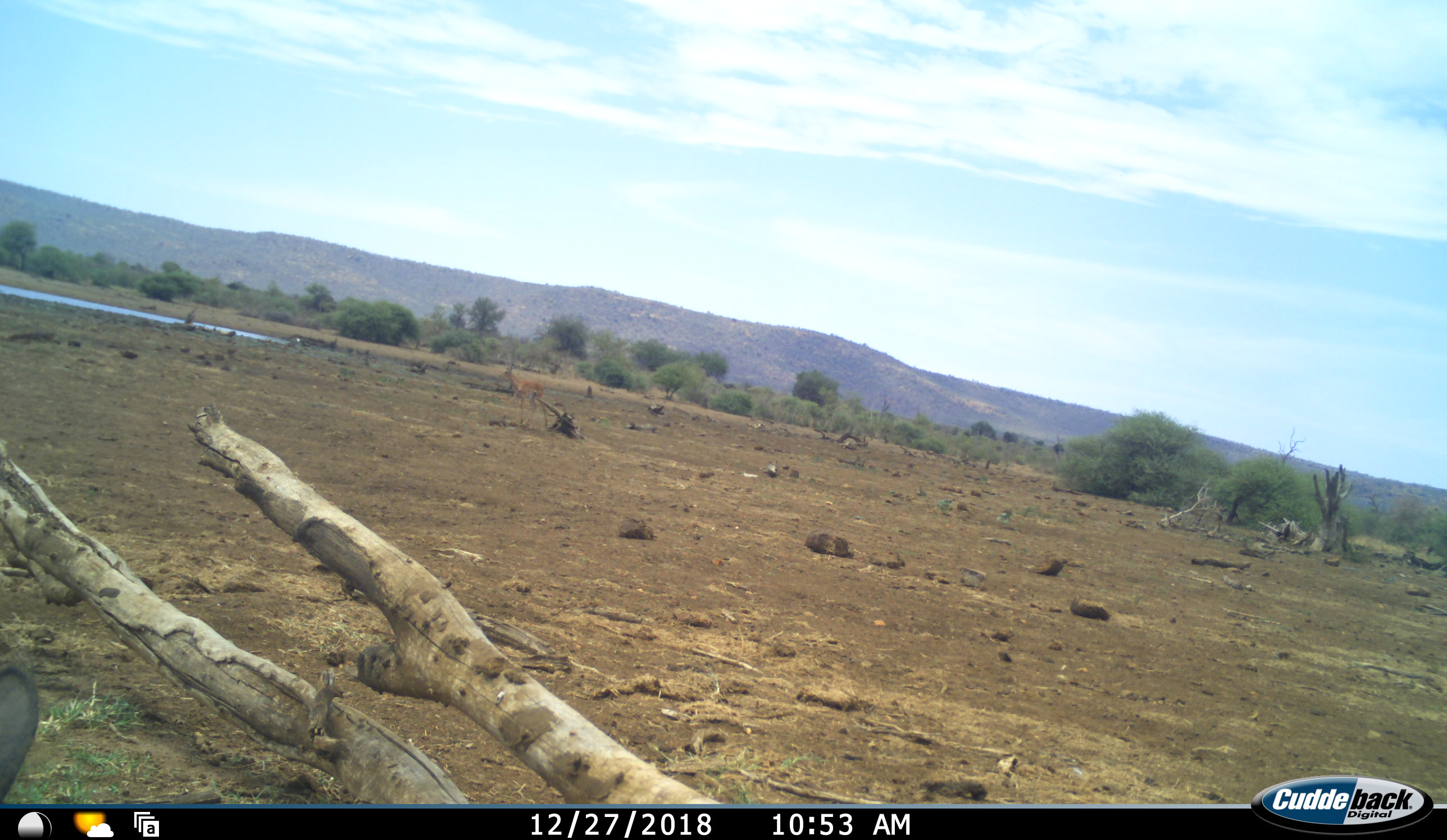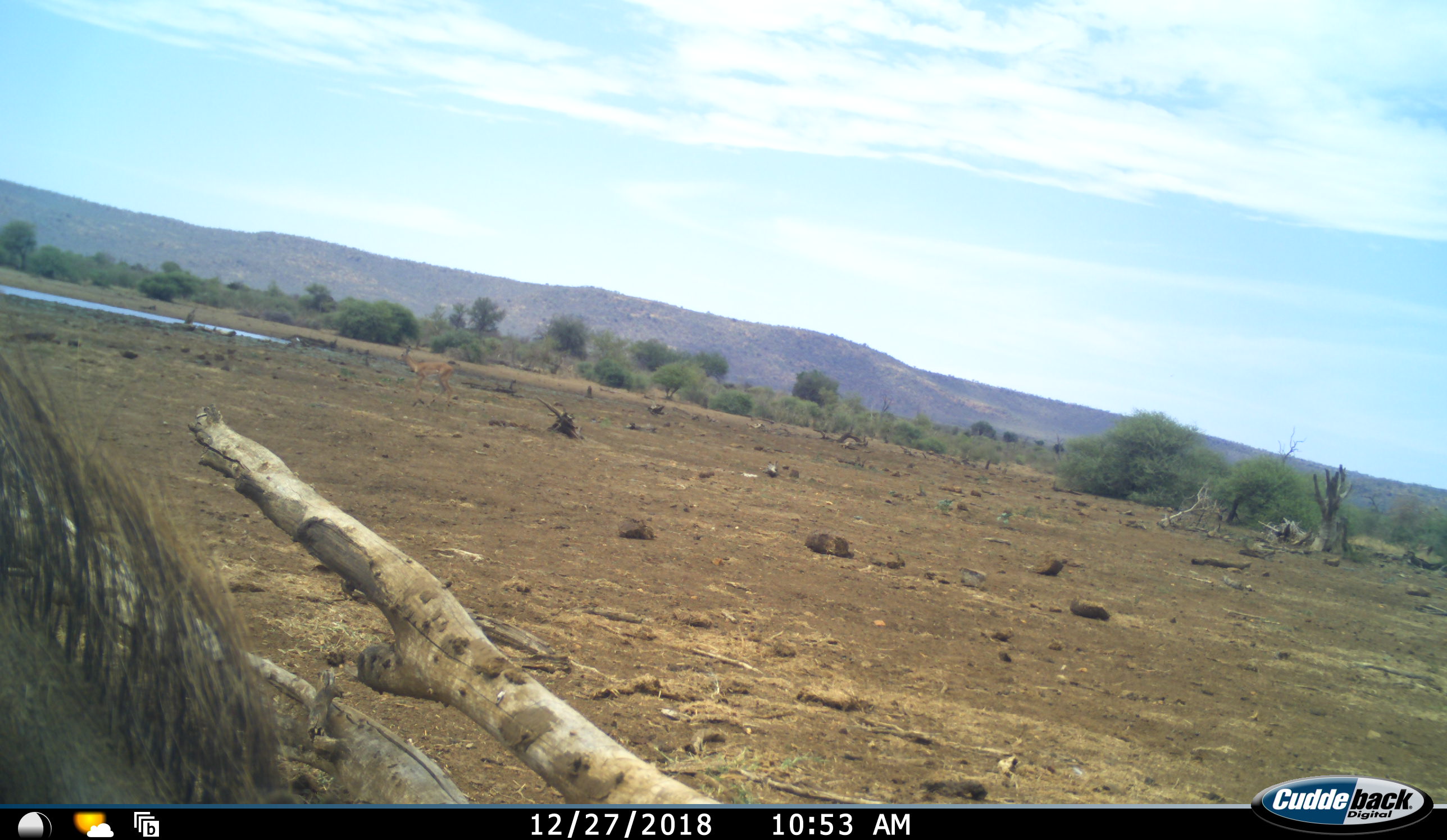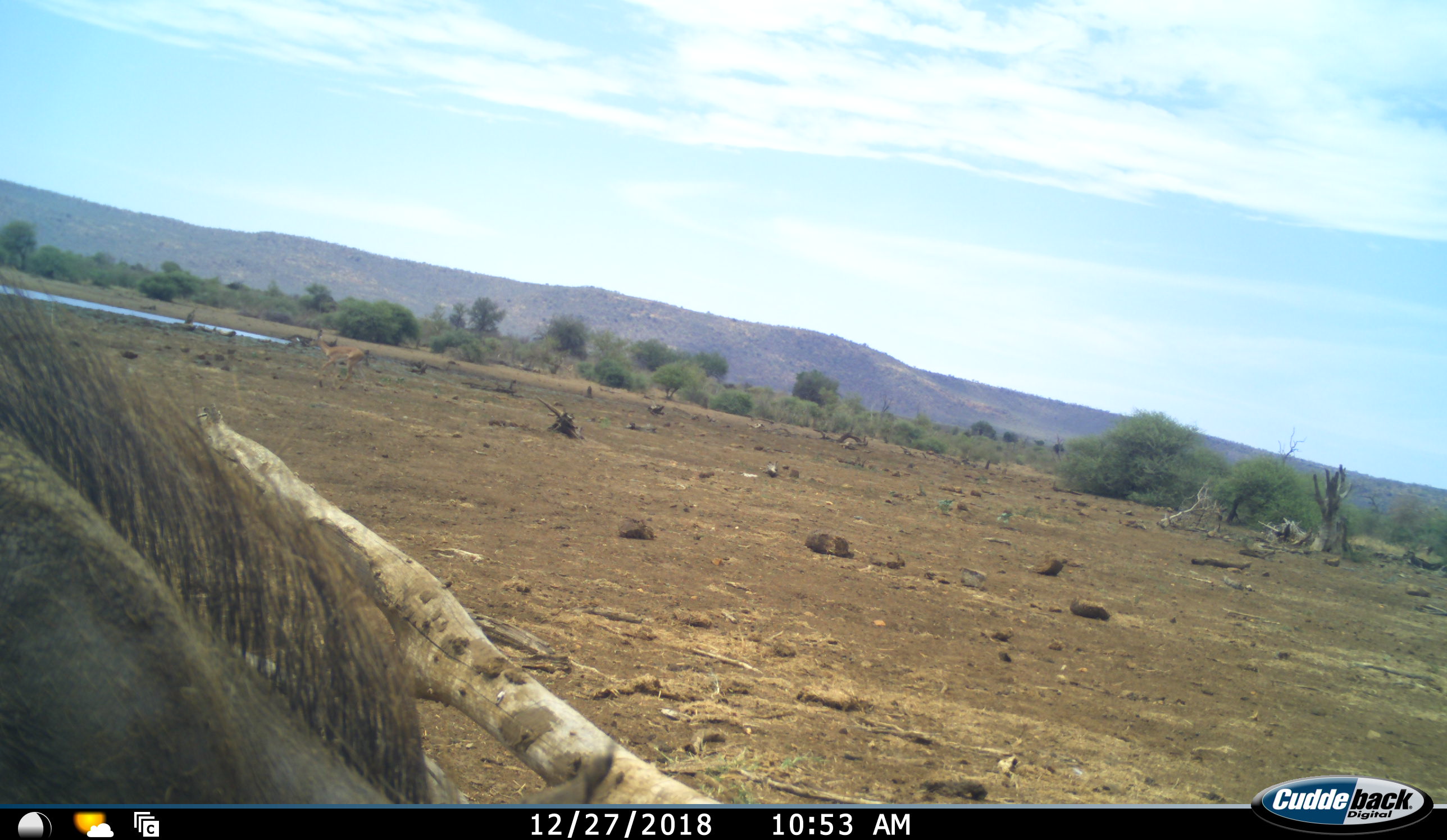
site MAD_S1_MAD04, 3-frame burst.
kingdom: Animalia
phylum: Chordata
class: Mammalia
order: Artiodactyla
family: Bovidae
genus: Aepyceros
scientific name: Aepyceros melampus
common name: impala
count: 1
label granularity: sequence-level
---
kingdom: Animalia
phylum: Chordata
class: Mammalia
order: Artiodactyla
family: Suidae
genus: Phacochoerus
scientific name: Phacochoerus africanus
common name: warthog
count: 1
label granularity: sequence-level